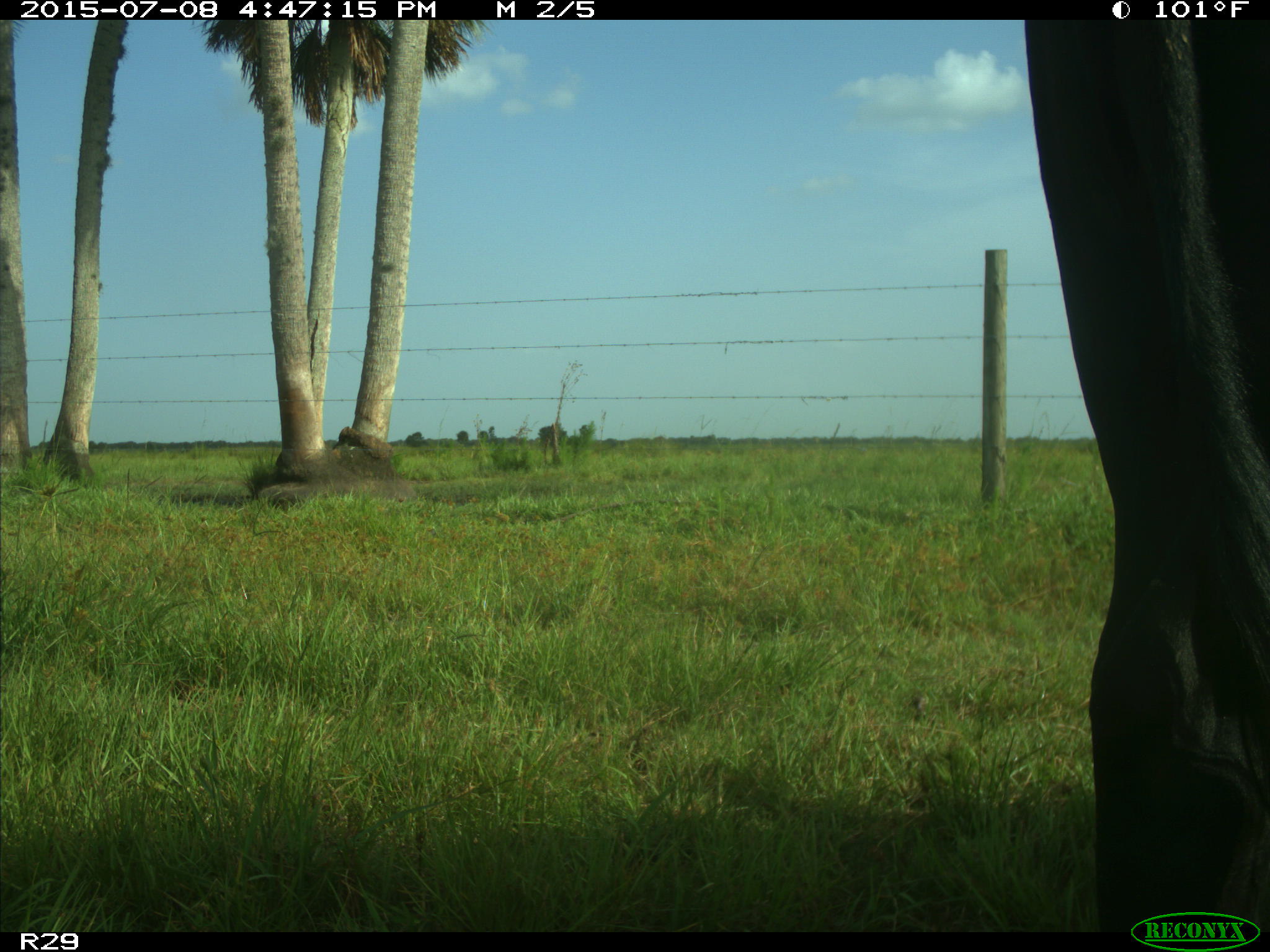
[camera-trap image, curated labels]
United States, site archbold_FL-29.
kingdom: Animalia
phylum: Chordata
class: Mammalia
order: Artiodactyla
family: Bovidae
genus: Bos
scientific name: Bos taurus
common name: domestic cow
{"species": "Bos taurus (domestic cow)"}